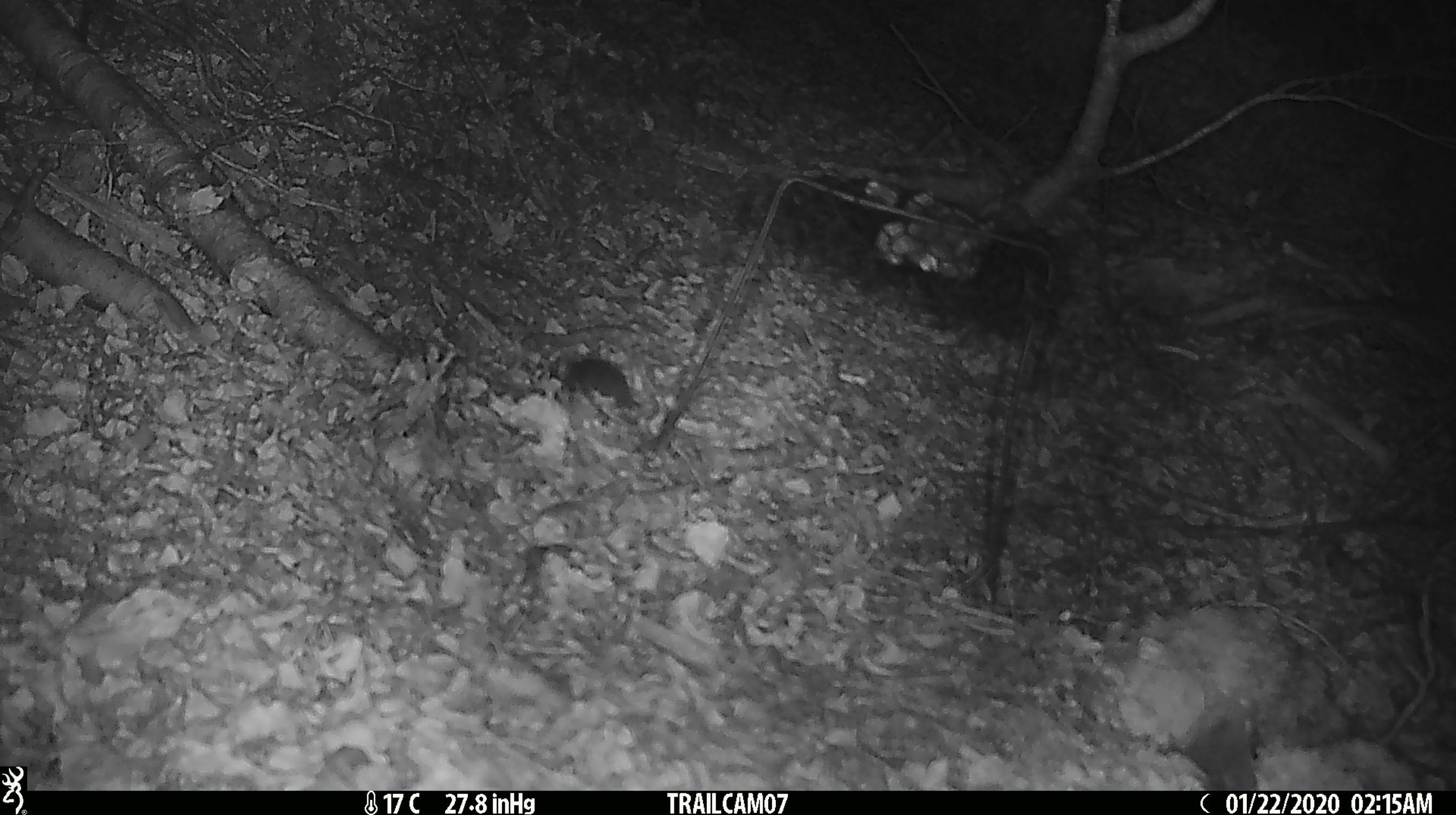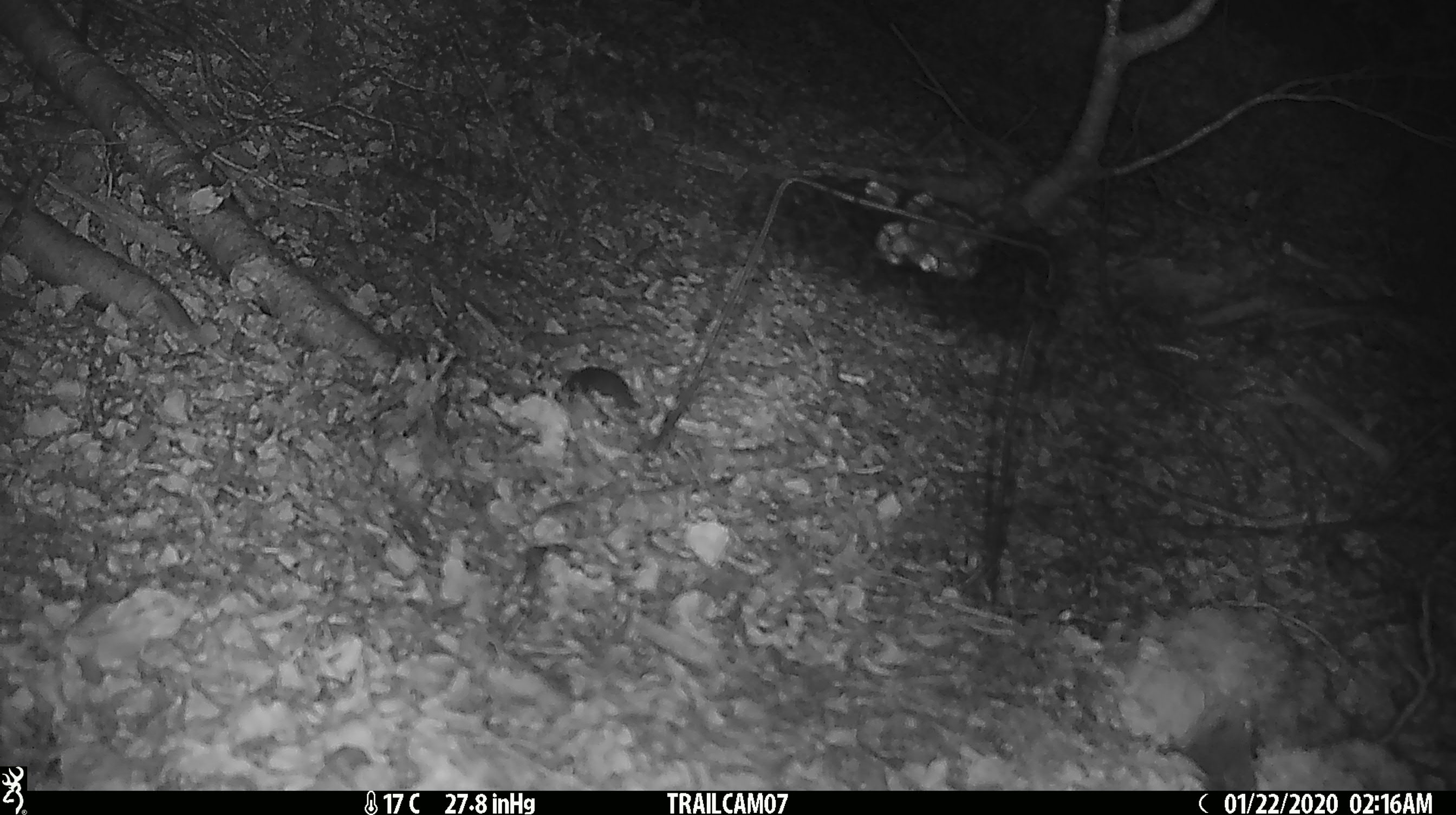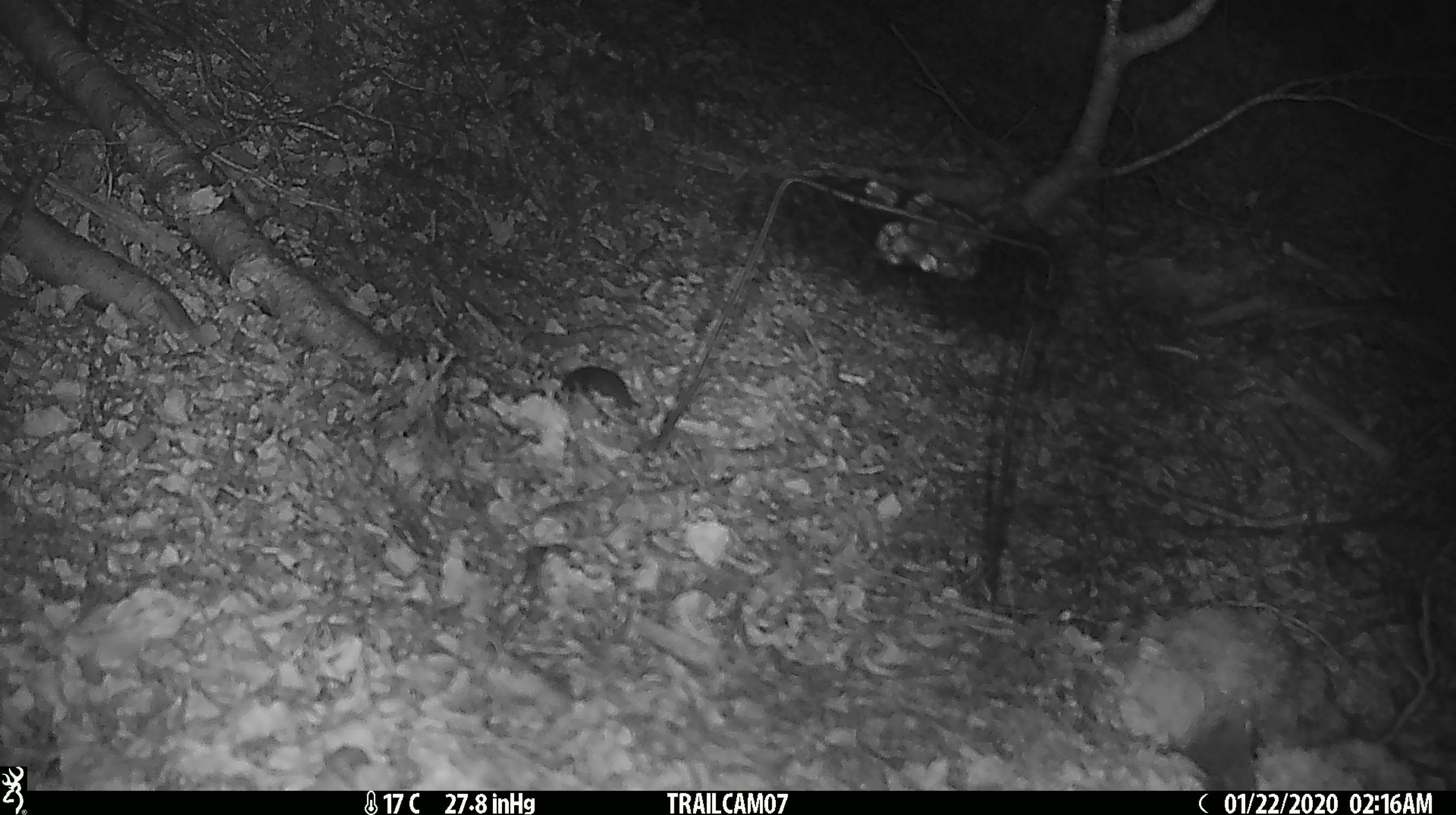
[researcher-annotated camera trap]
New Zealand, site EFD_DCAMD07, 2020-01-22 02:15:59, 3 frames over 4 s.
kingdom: Animalia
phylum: Chordata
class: Mammalia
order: Rodentia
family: Muridae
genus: Mus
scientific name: Mus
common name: mouse